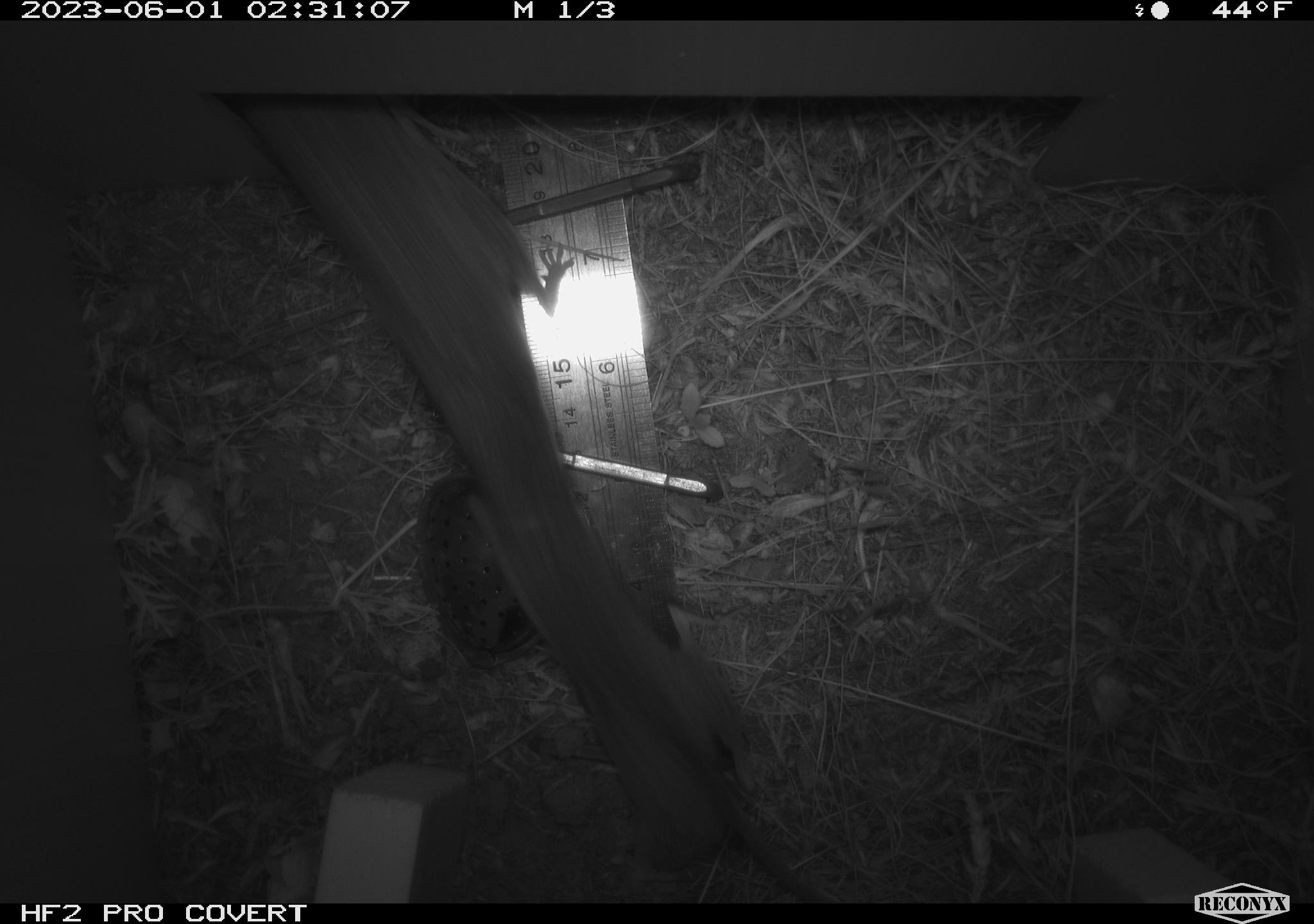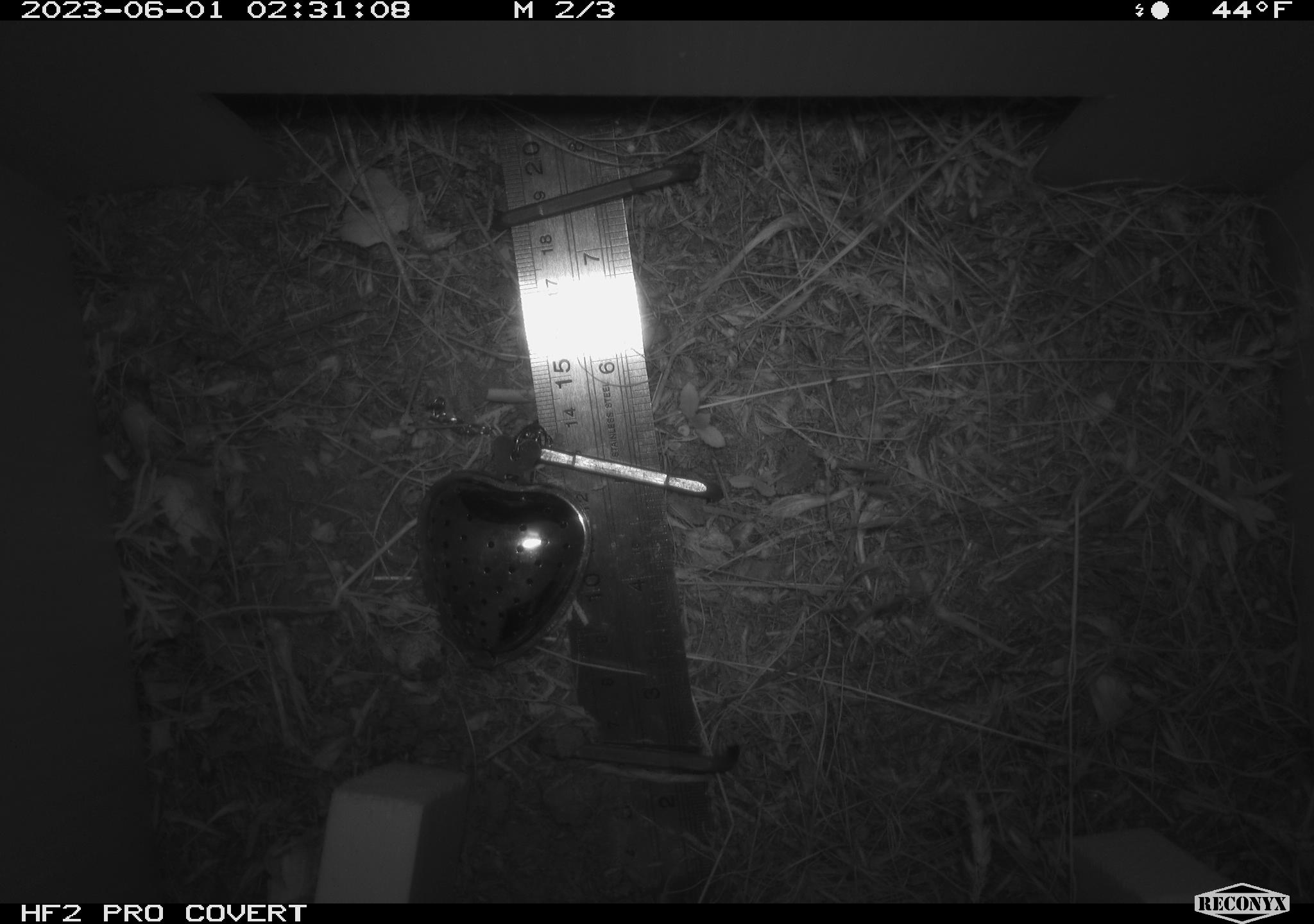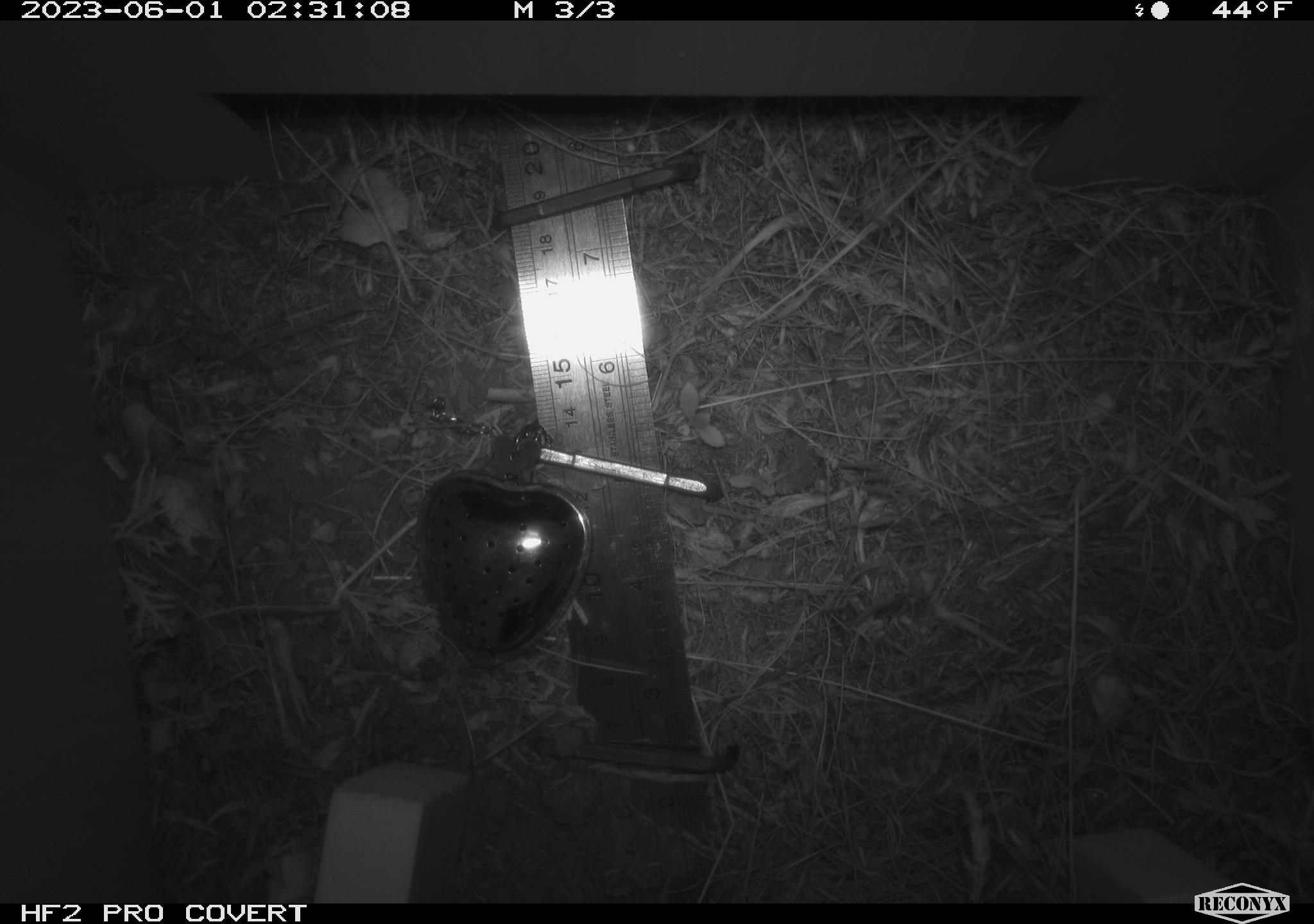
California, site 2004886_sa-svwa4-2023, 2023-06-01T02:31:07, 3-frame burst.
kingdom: Animalia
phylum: Chordata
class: Mammalia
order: Rodentia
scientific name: Rodentia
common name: mouse species